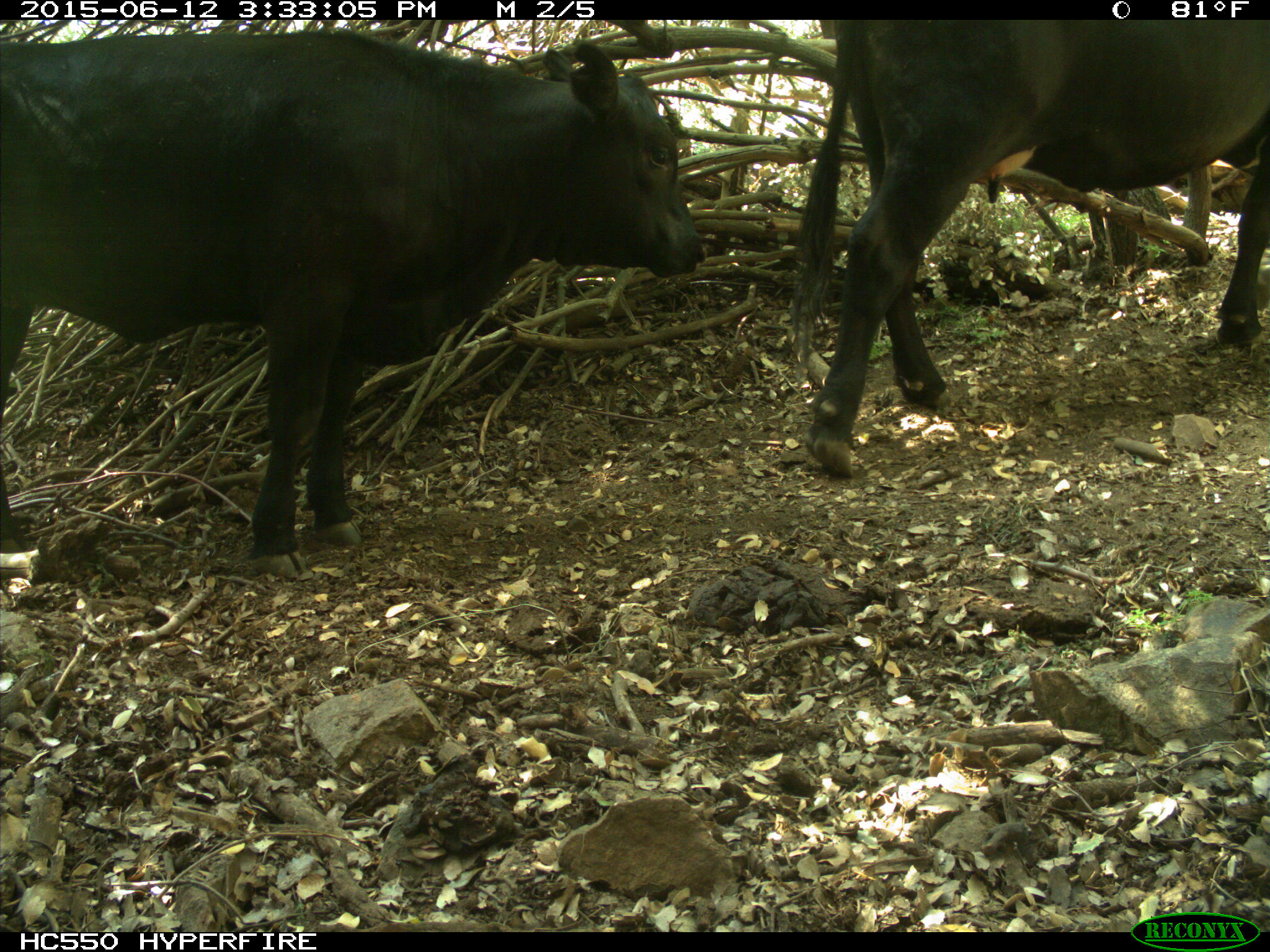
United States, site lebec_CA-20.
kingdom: Animalia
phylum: Chordata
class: Mammalia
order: Artiodactyla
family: Bovidae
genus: Bos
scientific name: Bos taurus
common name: domestic cow